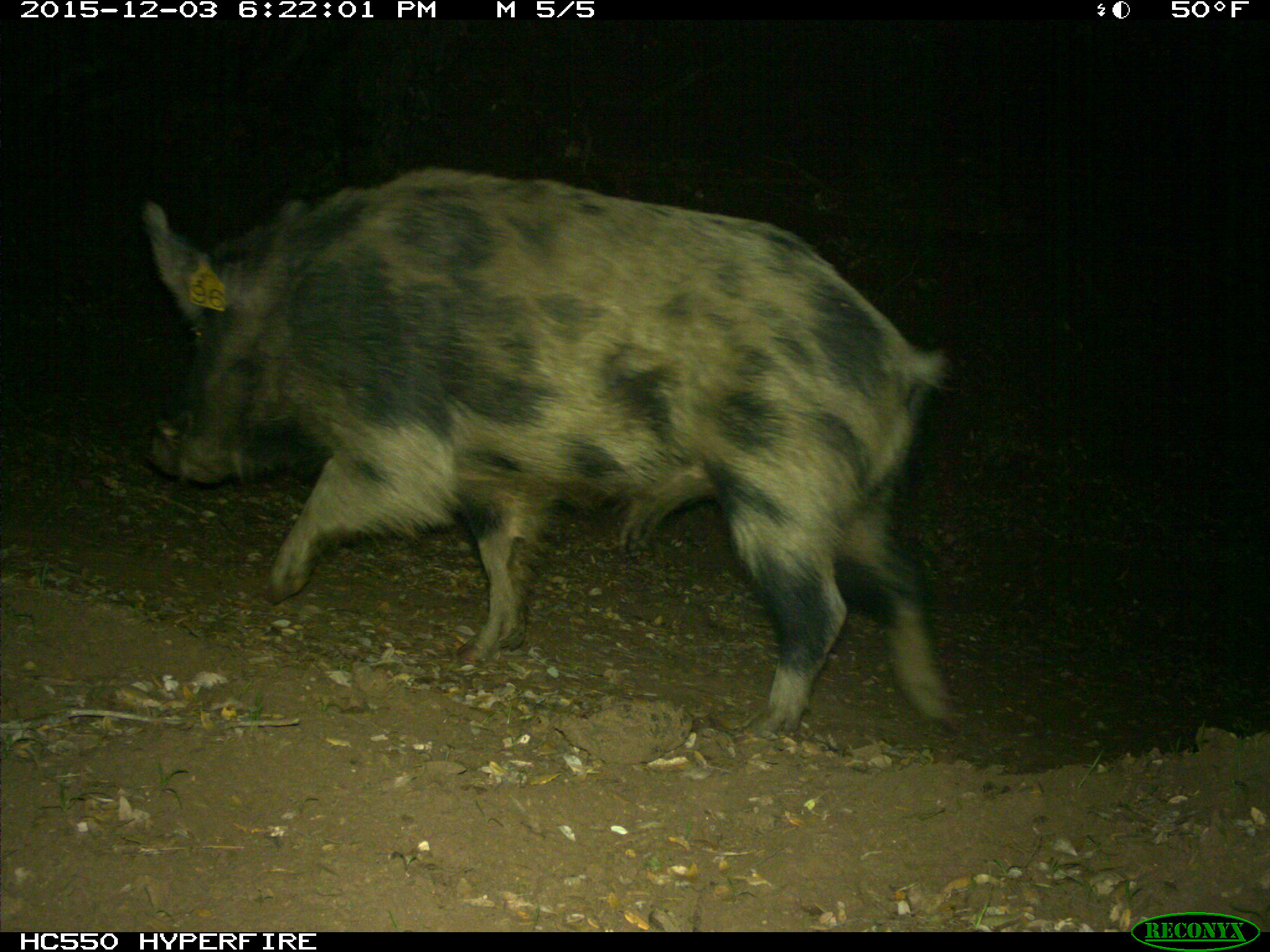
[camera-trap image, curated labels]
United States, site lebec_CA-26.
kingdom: Animalia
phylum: Chordata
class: Mammalia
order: Artiodactyla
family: Suidae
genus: Sus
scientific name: Sus scrofa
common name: wild boar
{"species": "Sus scrofa (wild boar)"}